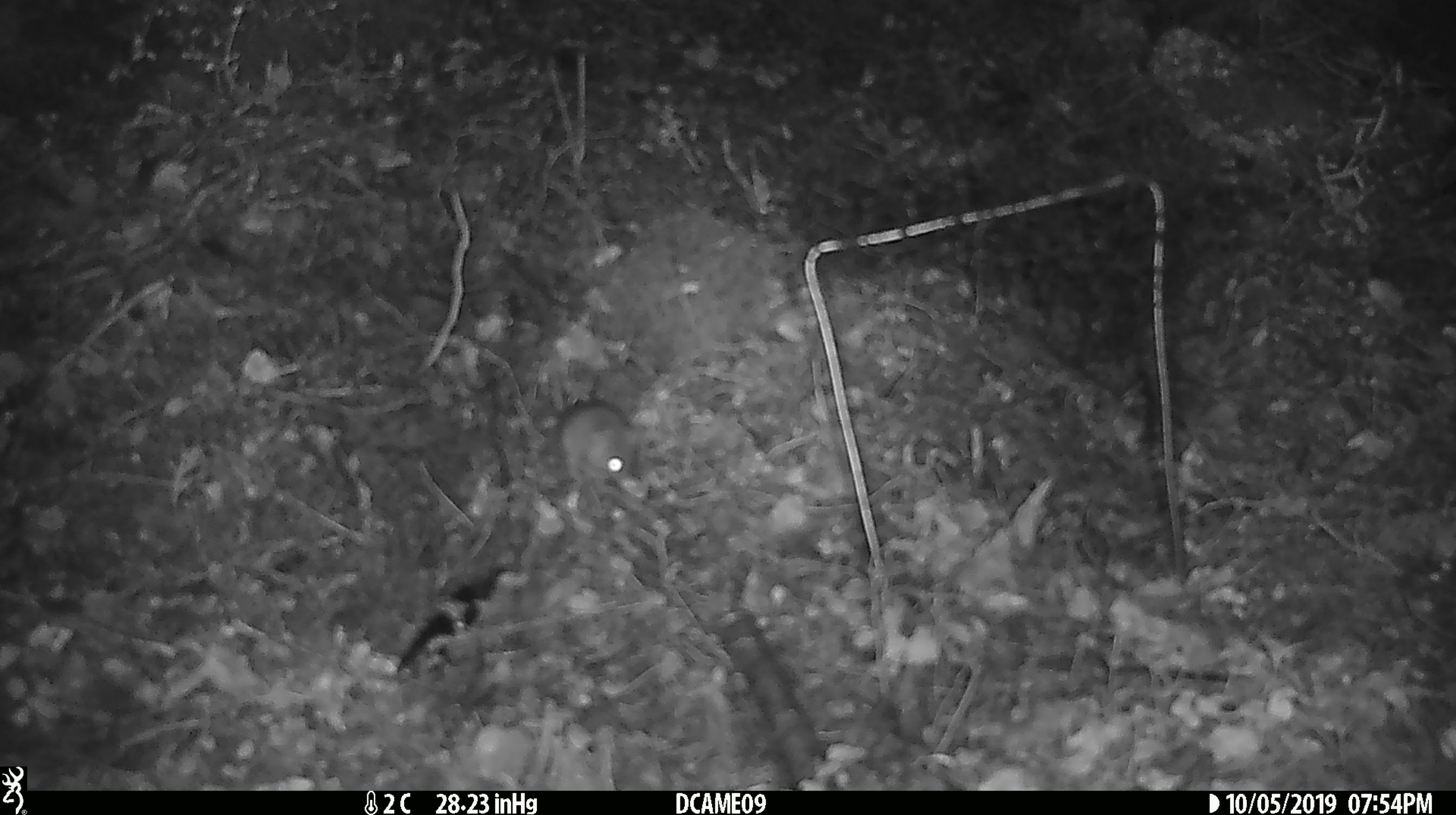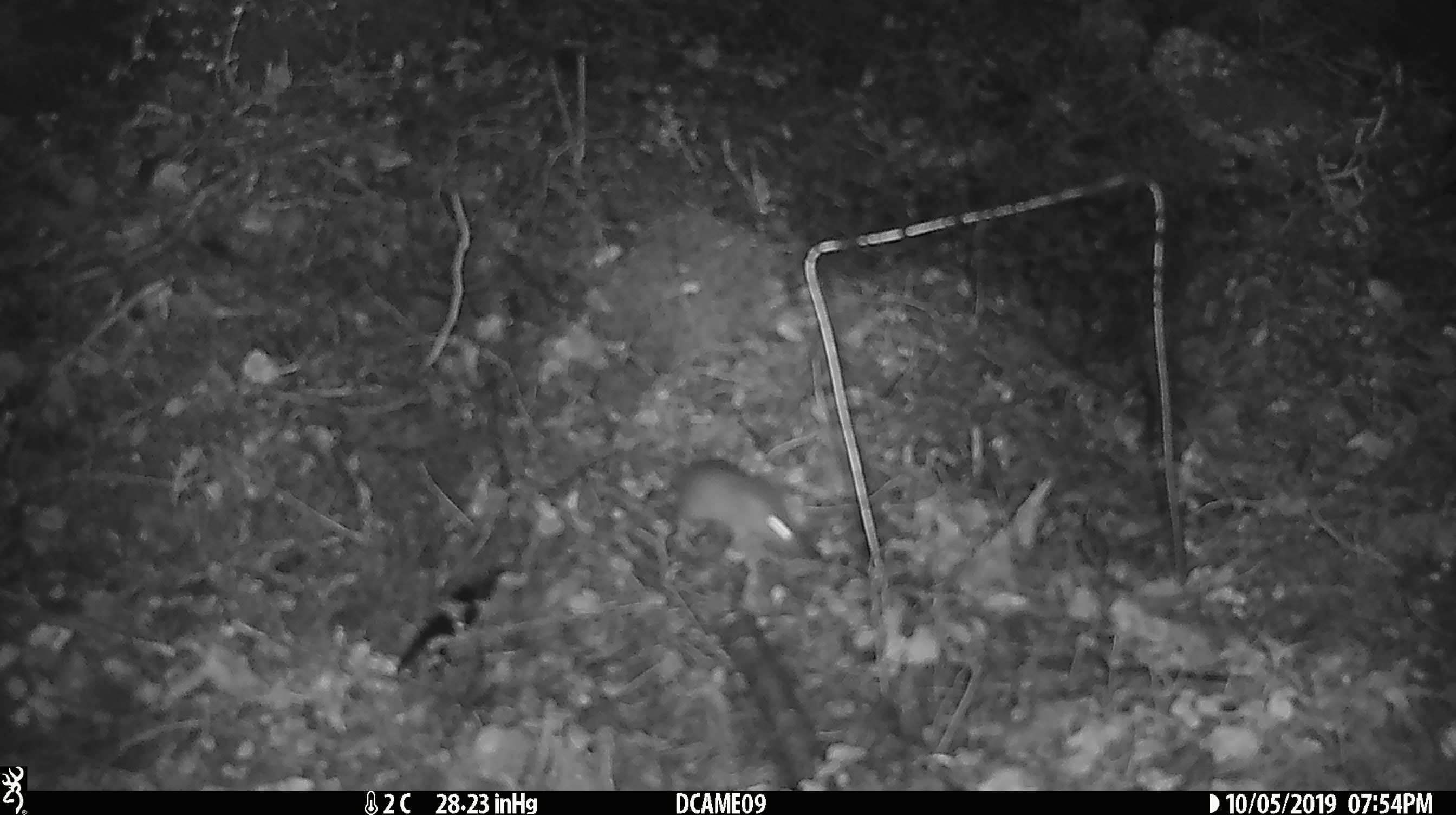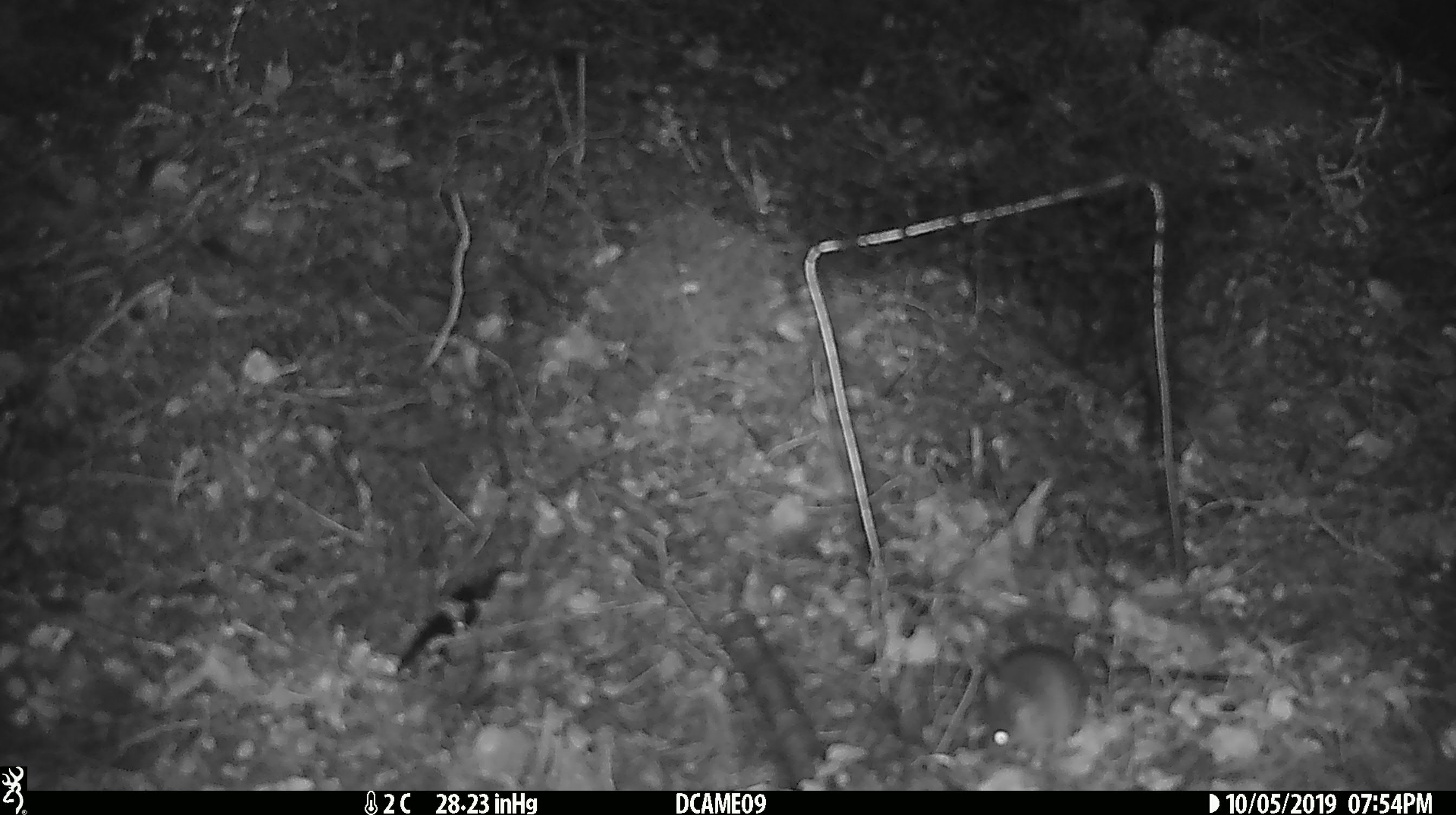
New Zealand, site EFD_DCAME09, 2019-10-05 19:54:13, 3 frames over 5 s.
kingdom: Animalia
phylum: Chordata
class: Mammalia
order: Rodentia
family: Muridae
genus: Mus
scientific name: Mus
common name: mouse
Mouse (Mus).